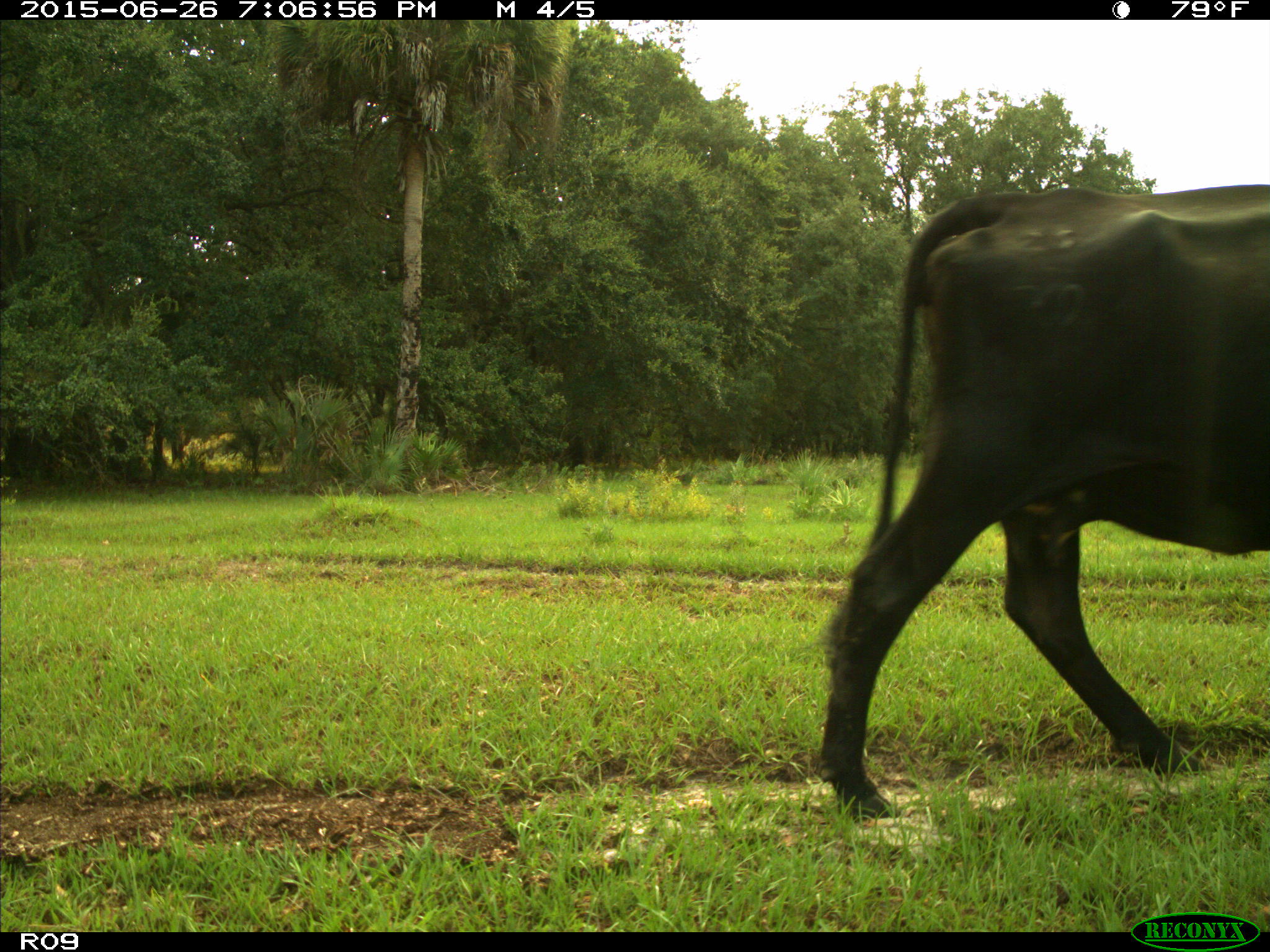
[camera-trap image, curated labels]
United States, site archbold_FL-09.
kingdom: Animalia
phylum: Chordata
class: Mammalia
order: Artiodactyla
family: Bovidae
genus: Bos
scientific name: Bos taurus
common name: domestic cow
Bos taurus (domestic cow).